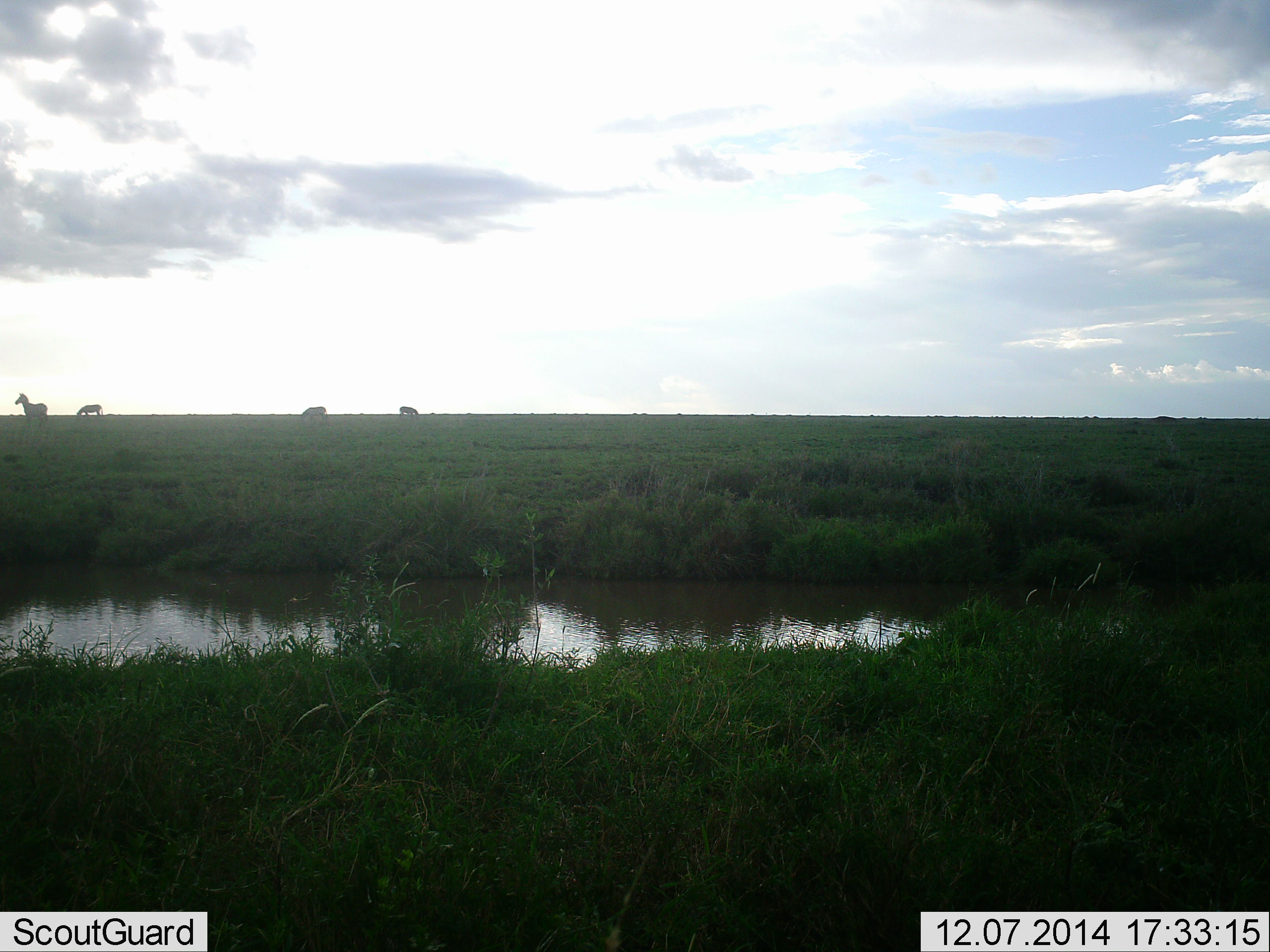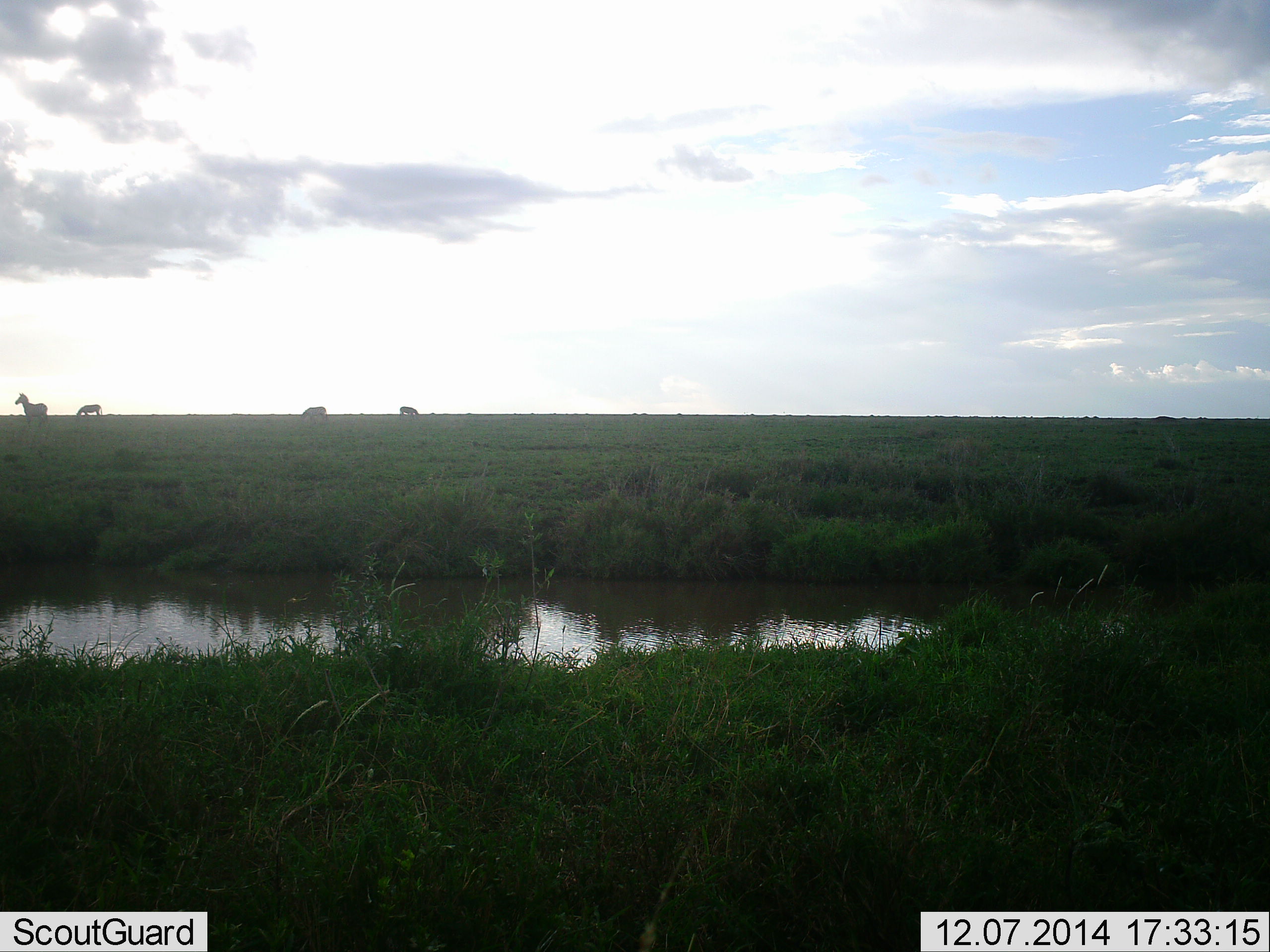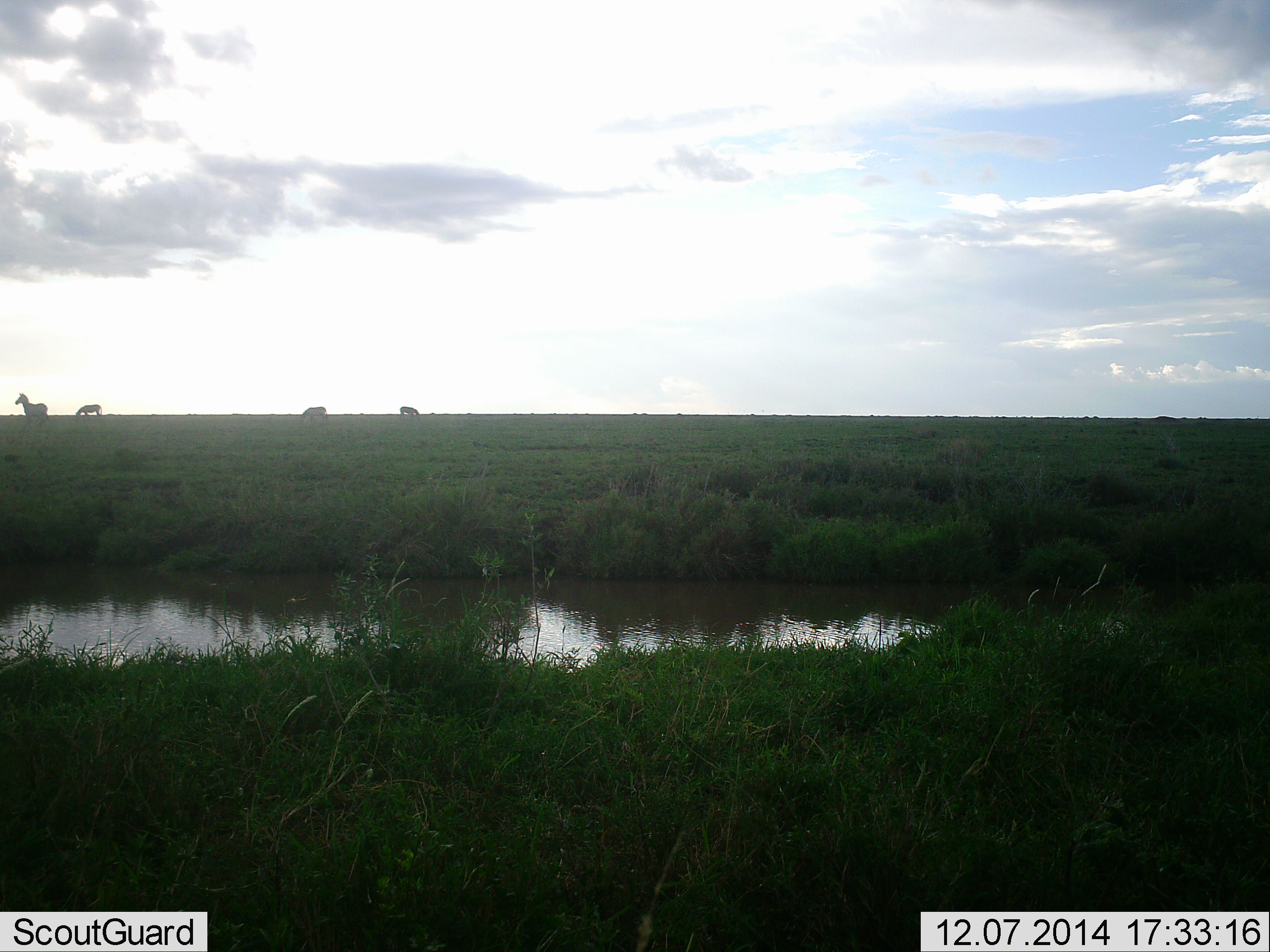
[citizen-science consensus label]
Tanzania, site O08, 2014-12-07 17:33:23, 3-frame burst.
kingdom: Animalia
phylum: Chordata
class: Mammalia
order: Perissodactyla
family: Equidae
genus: Equus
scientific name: Equus quagga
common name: plains zebra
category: zebra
Zebra (plains zebra) (Equus quagga), count 4. Behavior (volunteer vote fractions): standing 100%, resting 0%, moving 0%, interacting 0%. Young present (vote fraction): 0%. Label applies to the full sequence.